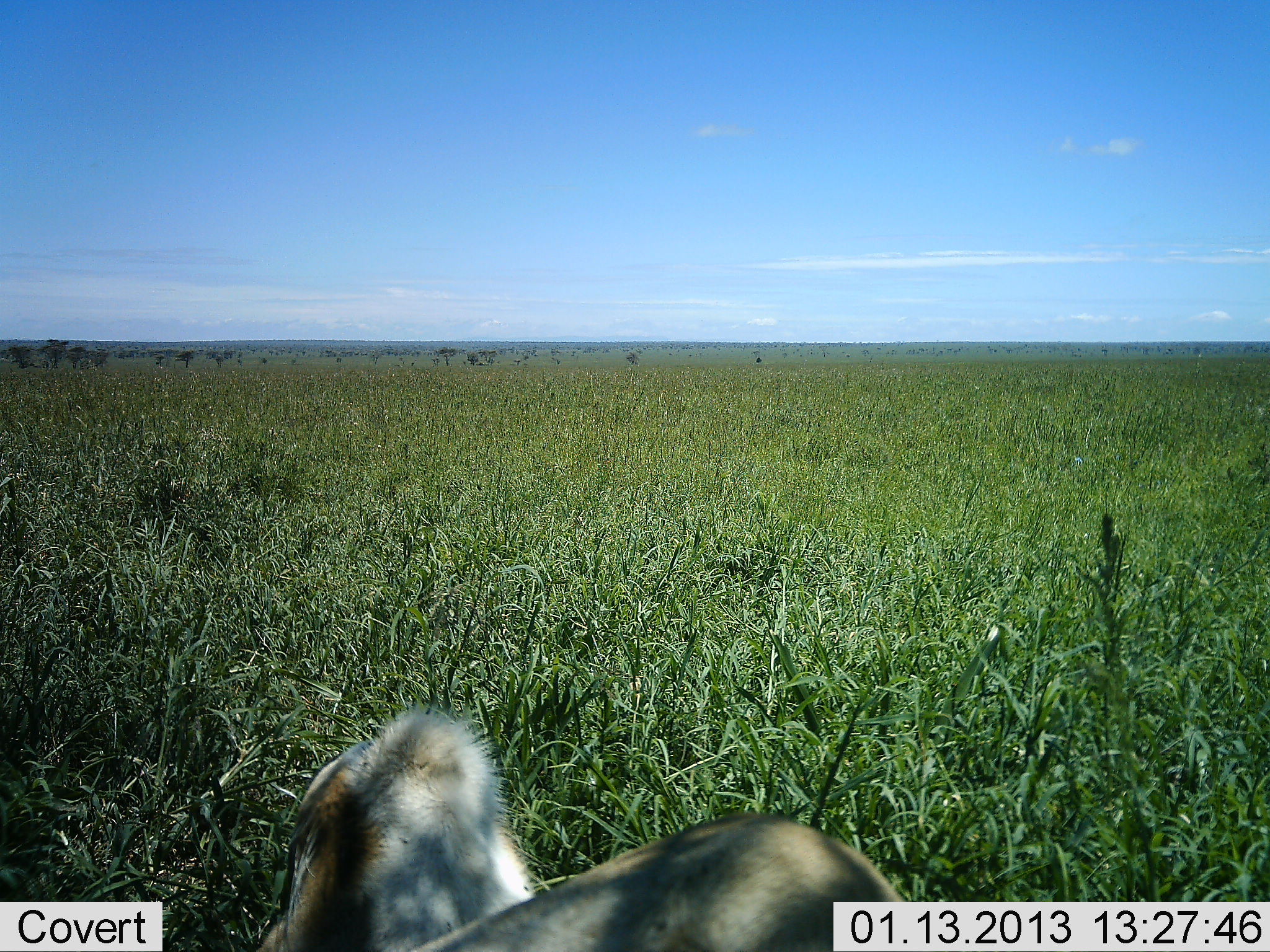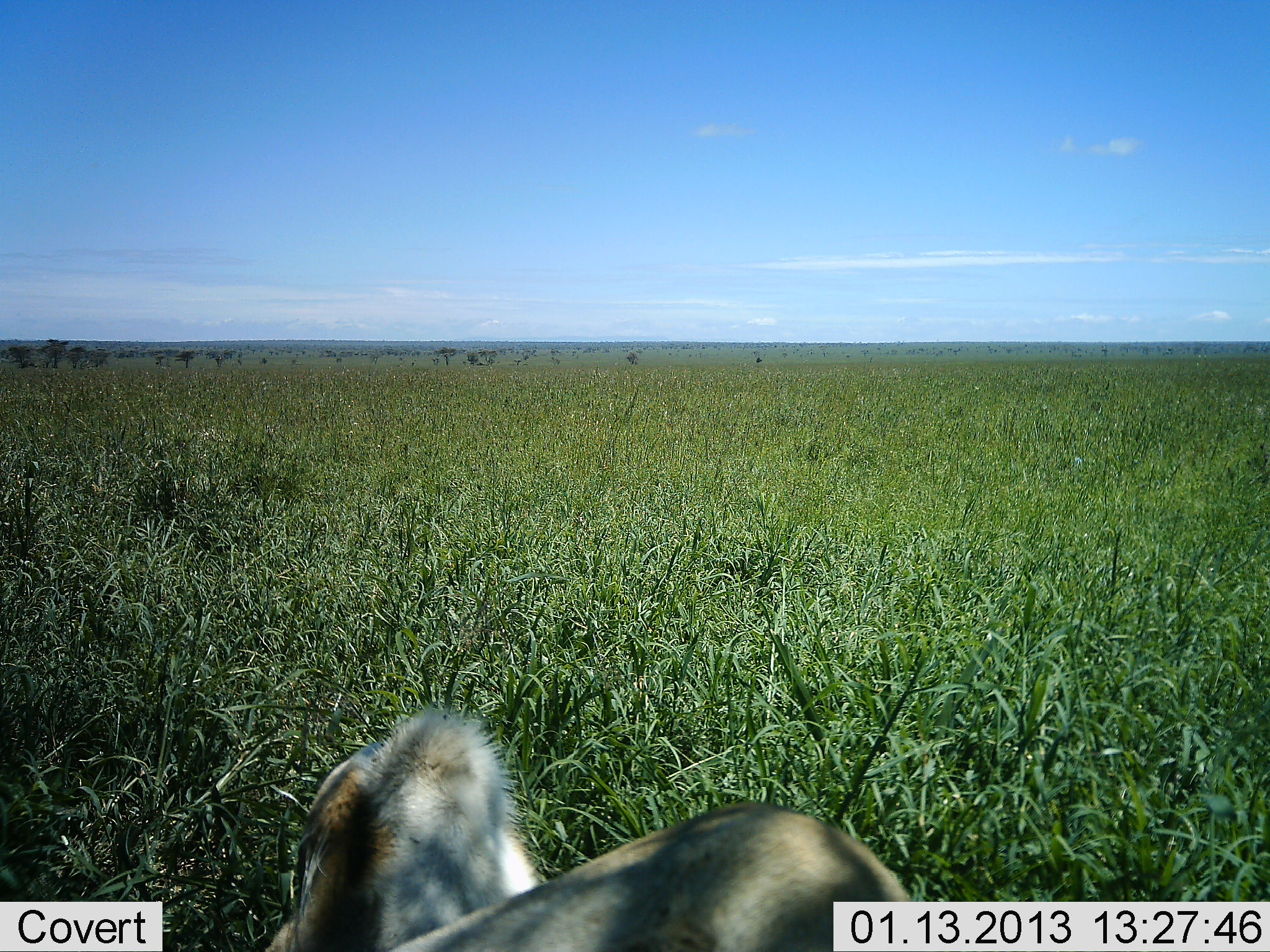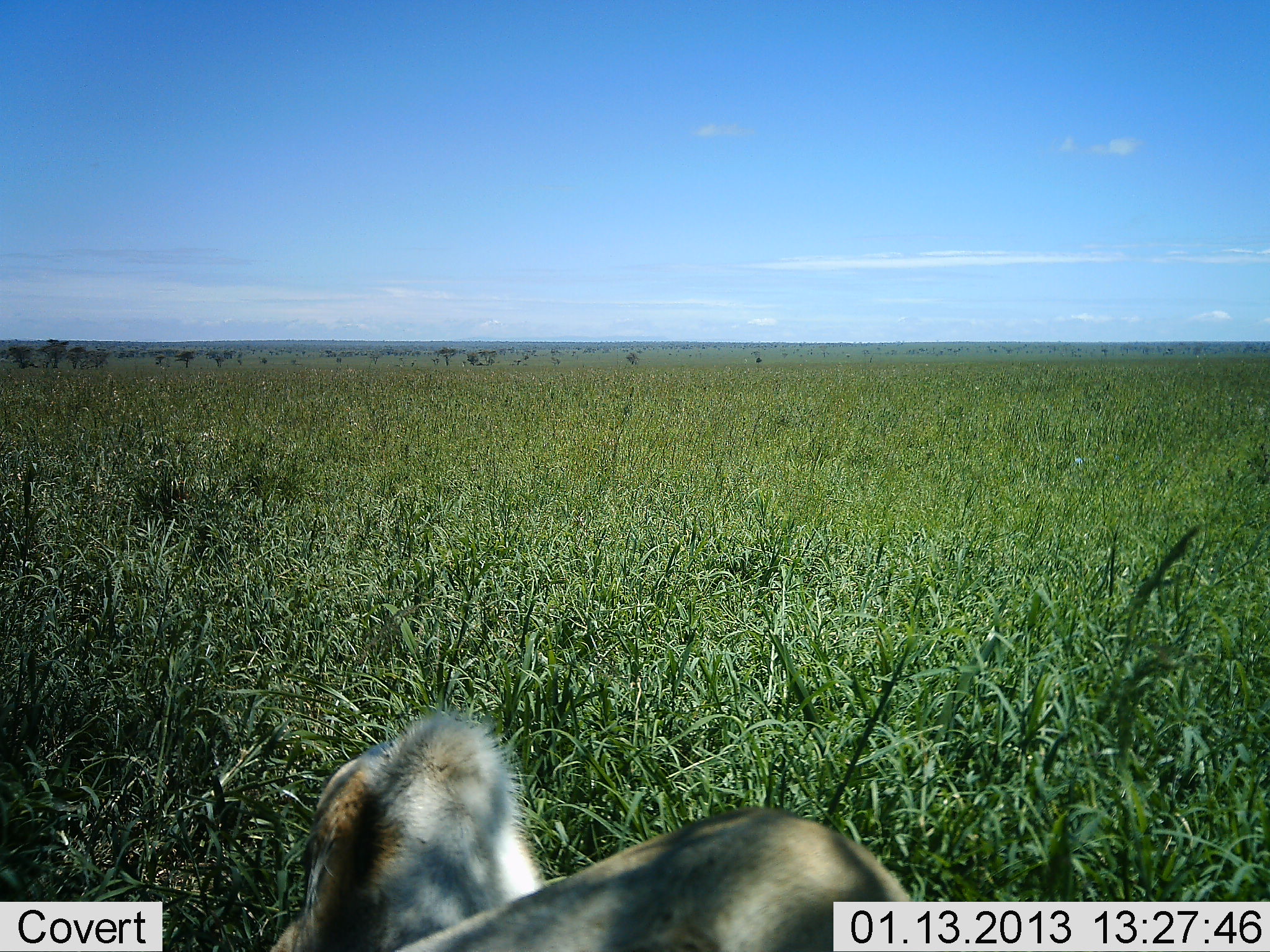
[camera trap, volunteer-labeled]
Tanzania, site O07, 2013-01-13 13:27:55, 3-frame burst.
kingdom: Animalia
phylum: Chordata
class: Mammalia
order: Carnivora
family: Felidae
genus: Panthera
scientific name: Panthera leo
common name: lion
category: lionfemale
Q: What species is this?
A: Lionfemale (lion) (Panthera leo).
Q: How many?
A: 1.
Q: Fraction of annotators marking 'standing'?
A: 6%.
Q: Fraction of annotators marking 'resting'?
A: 88%.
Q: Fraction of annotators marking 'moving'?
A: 0%.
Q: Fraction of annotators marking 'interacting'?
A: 6%.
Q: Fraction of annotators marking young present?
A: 0%.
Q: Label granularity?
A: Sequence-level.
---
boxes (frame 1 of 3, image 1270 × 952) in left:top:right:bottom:
animal: 252:704:909:952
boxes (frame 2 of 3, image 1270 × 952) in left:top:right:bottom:
animal: 265:702:913:952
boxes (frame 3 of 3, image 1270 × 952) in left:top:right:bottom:
animal: 269:710:915:952